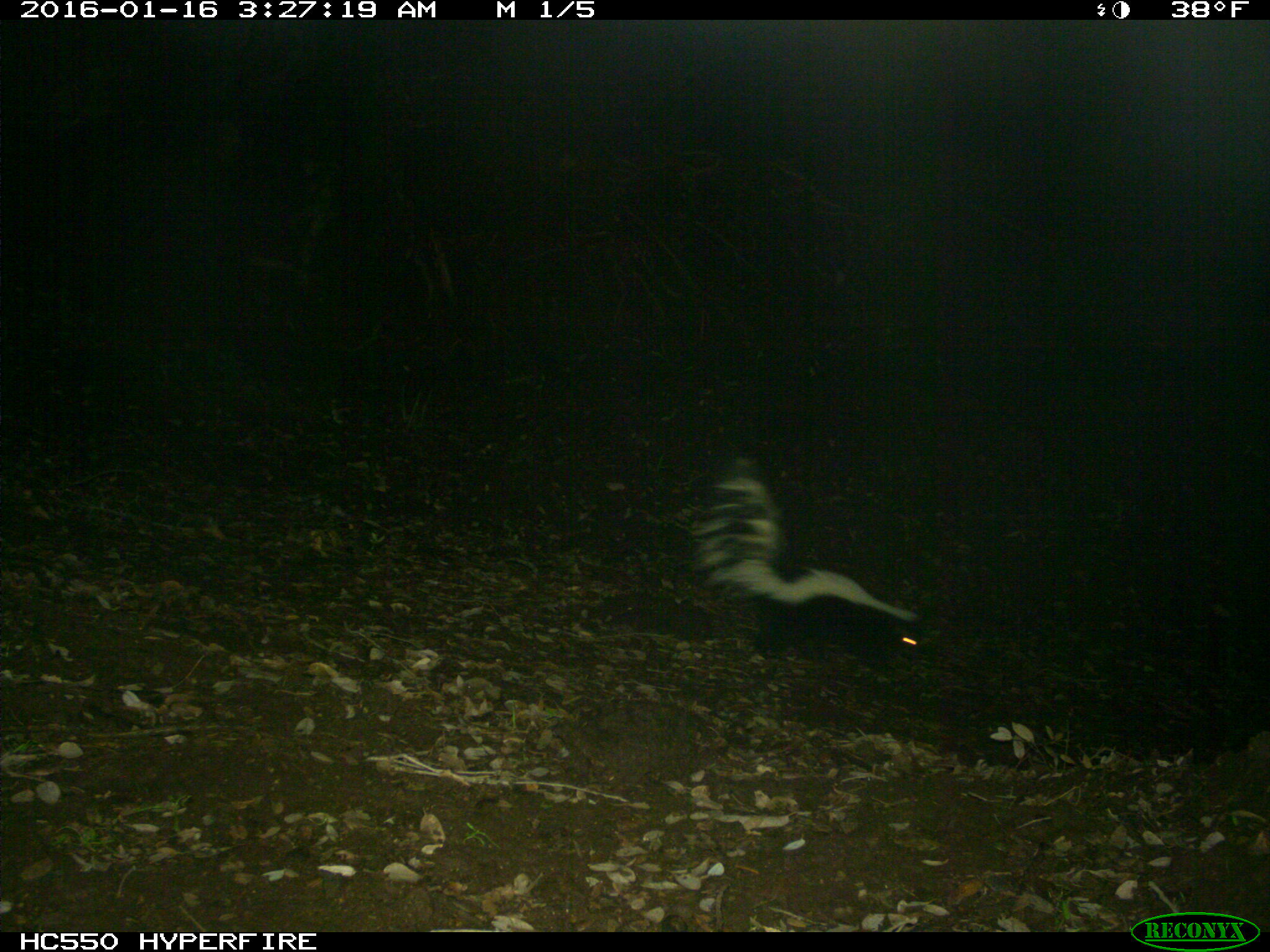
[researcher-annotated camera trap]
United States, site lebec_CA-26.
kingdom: Animalia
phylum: Chordata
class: Mammalia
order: Carnivora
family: Mephitidae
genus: Mephitis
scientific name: Mephitis mephitis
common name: striped skunk